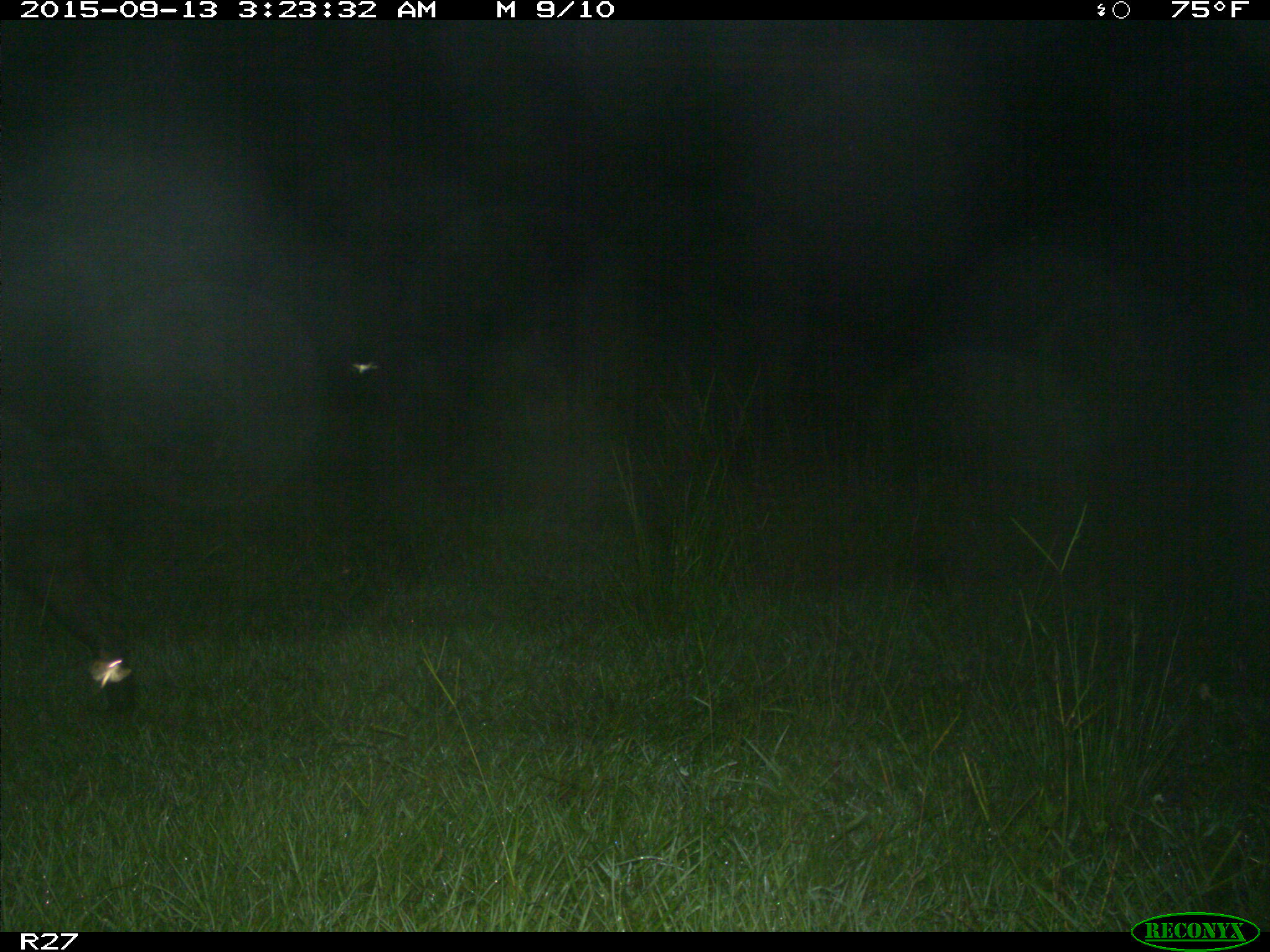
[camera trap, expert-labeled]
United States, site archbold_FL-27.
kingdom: Animalia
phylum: Chordata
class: Mammalia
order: Artiodactyla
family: Suidae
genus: Sus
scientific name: Sus scrofa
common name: wild boar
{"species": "Sus scrofa (wild boar)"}